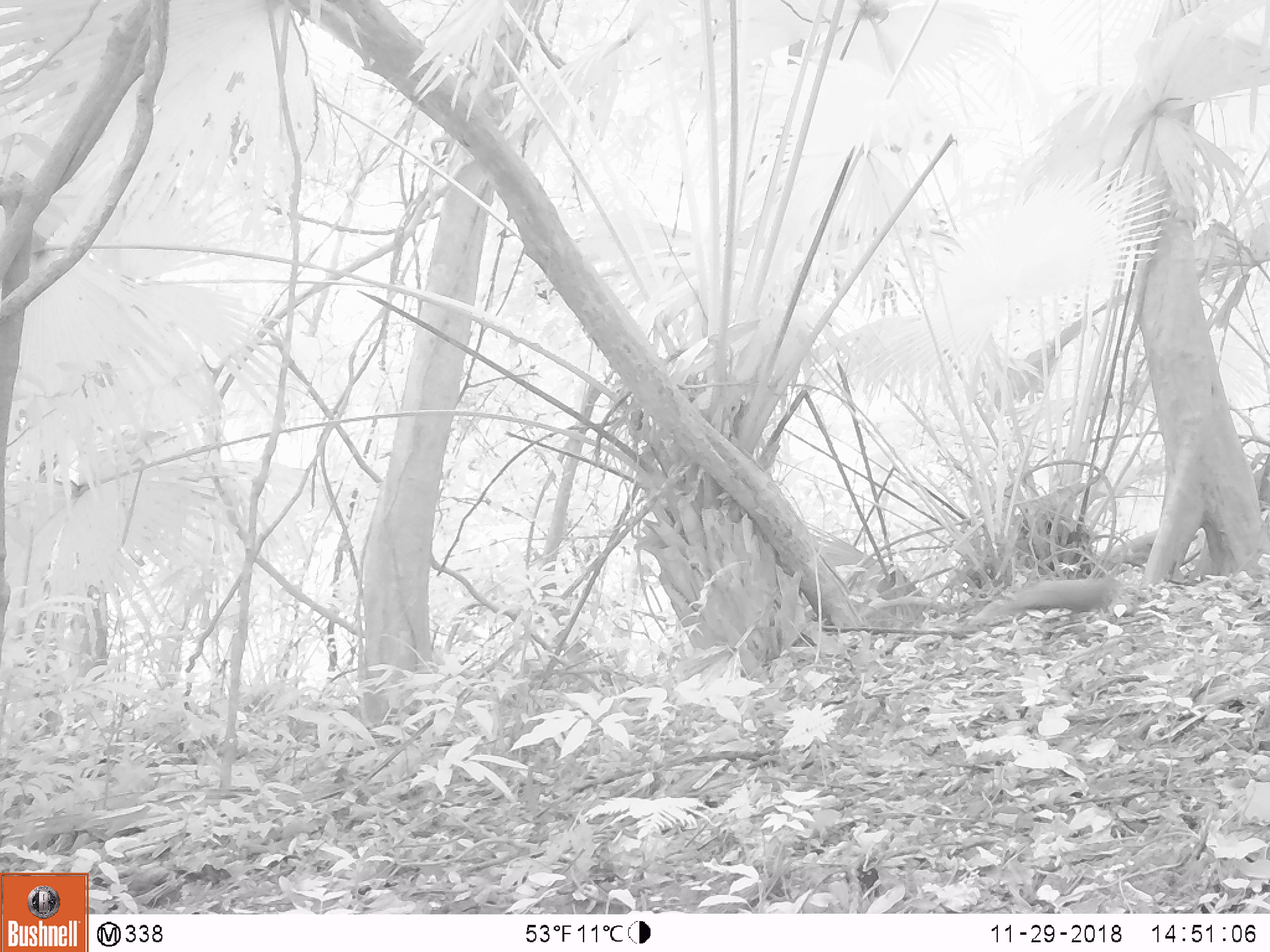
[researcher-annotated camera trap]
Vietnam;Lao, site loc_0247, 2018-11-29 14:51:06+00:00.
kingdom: Animalia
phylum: Chordata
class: Mammalia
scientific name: Mammalia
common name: mammal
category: unidentified small mammal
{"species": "unidentified small mammal (mammal) (Mammalia)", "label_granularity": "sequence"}